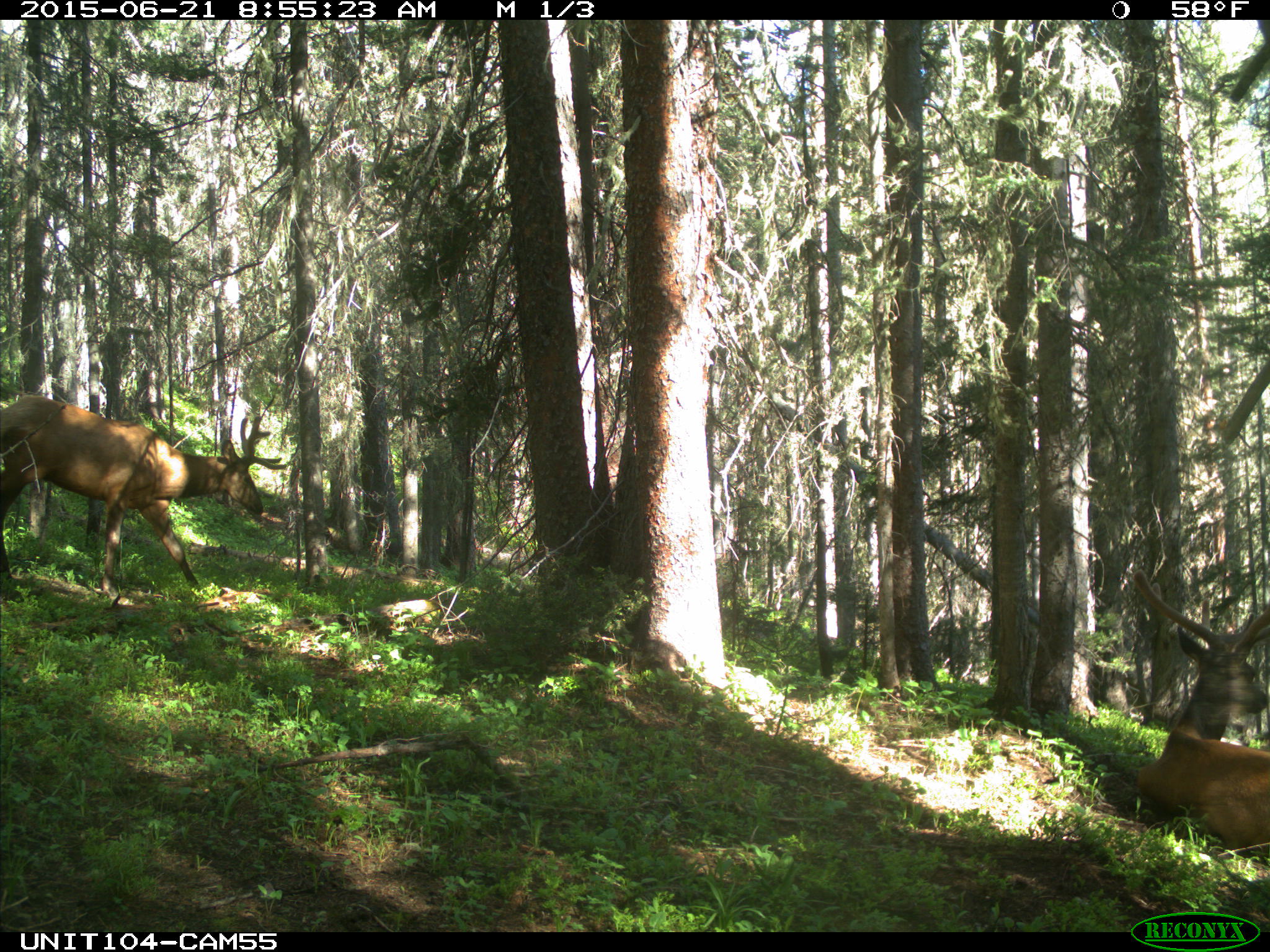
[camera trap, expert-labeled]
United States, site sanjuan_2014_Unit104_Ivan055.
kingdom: Animalia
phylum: Chordata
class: Mammalia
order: Artiodactyla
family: Cervidae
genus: Cervus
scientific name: Cervus elaphus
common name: red deer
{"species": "Cervus elaphus (red deer)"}